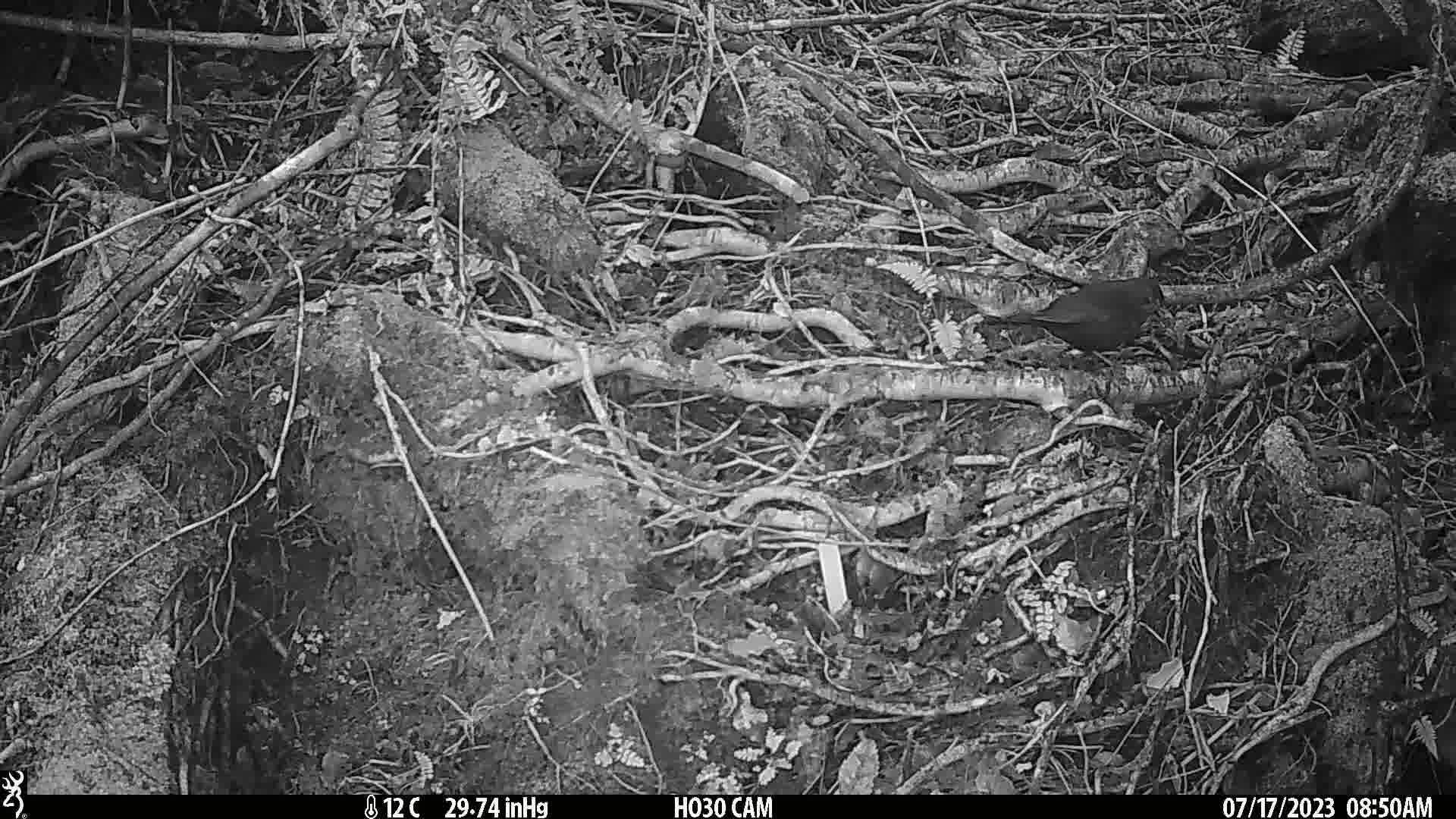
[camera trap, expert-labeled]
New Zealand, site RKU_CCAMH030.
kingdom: Animalia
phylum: Chordata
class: Aves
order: Passeriformes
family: Turdidae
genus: Turdus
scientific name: Turdus merula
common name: eurasian blackbird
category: blackbird